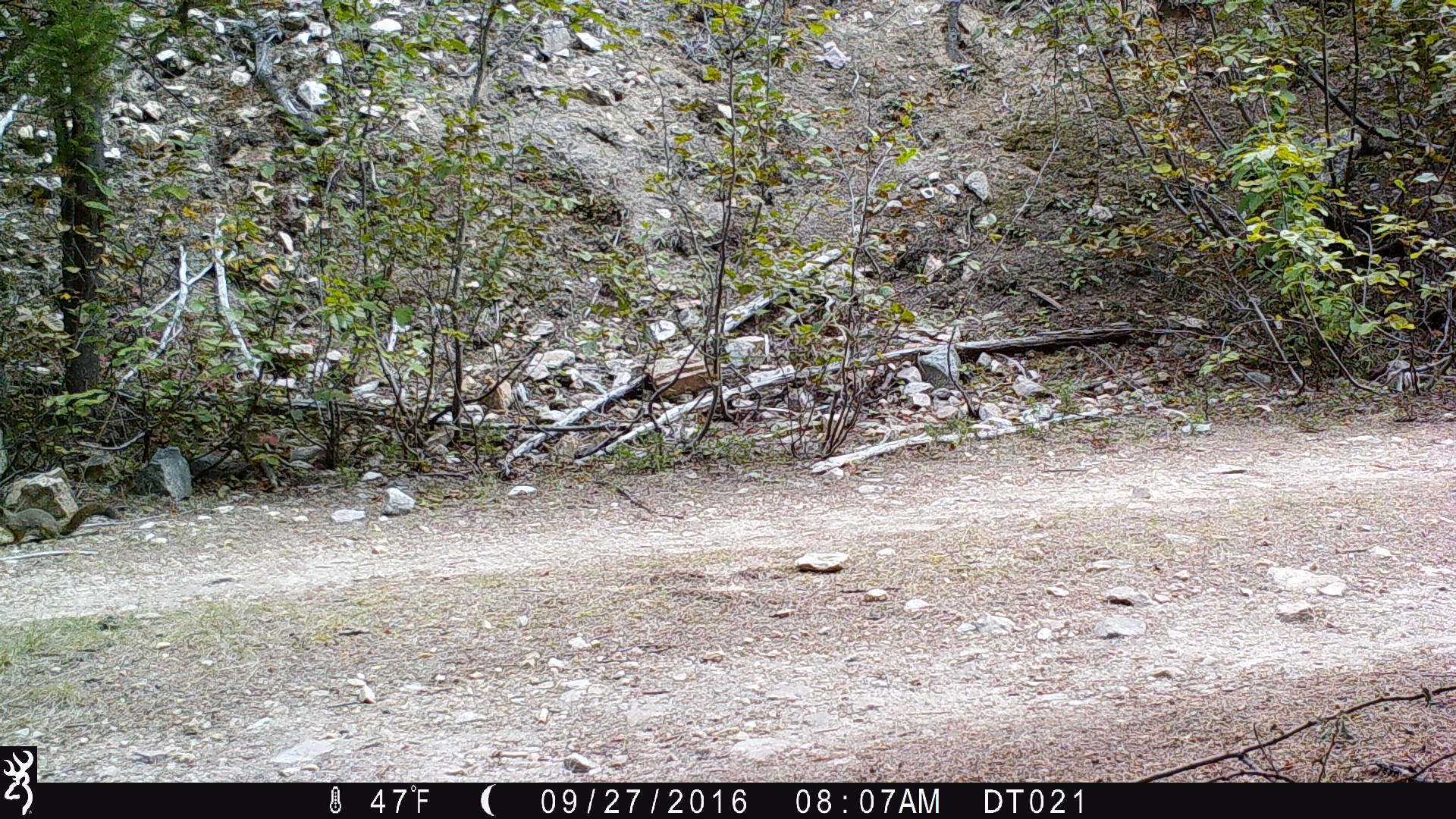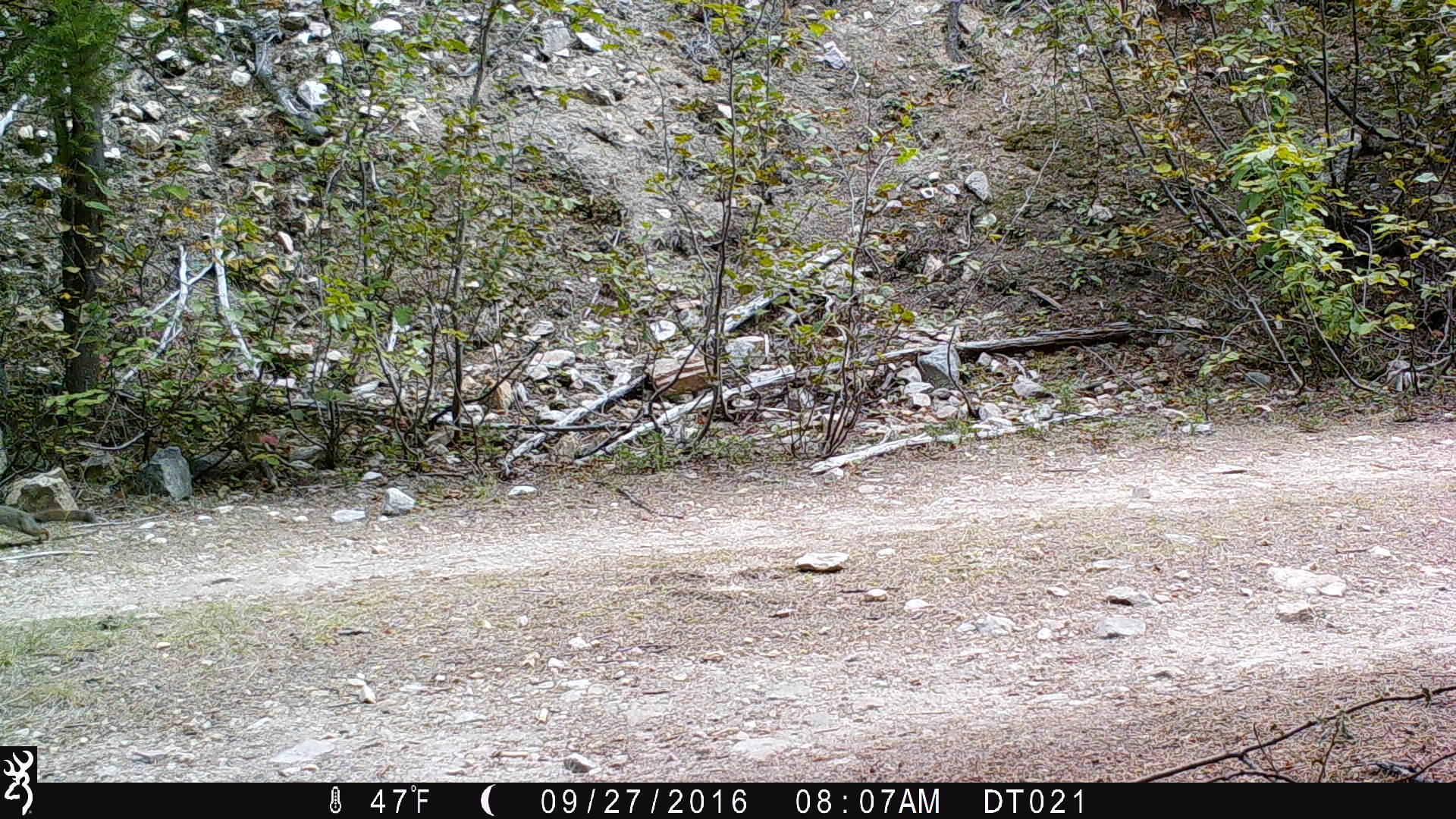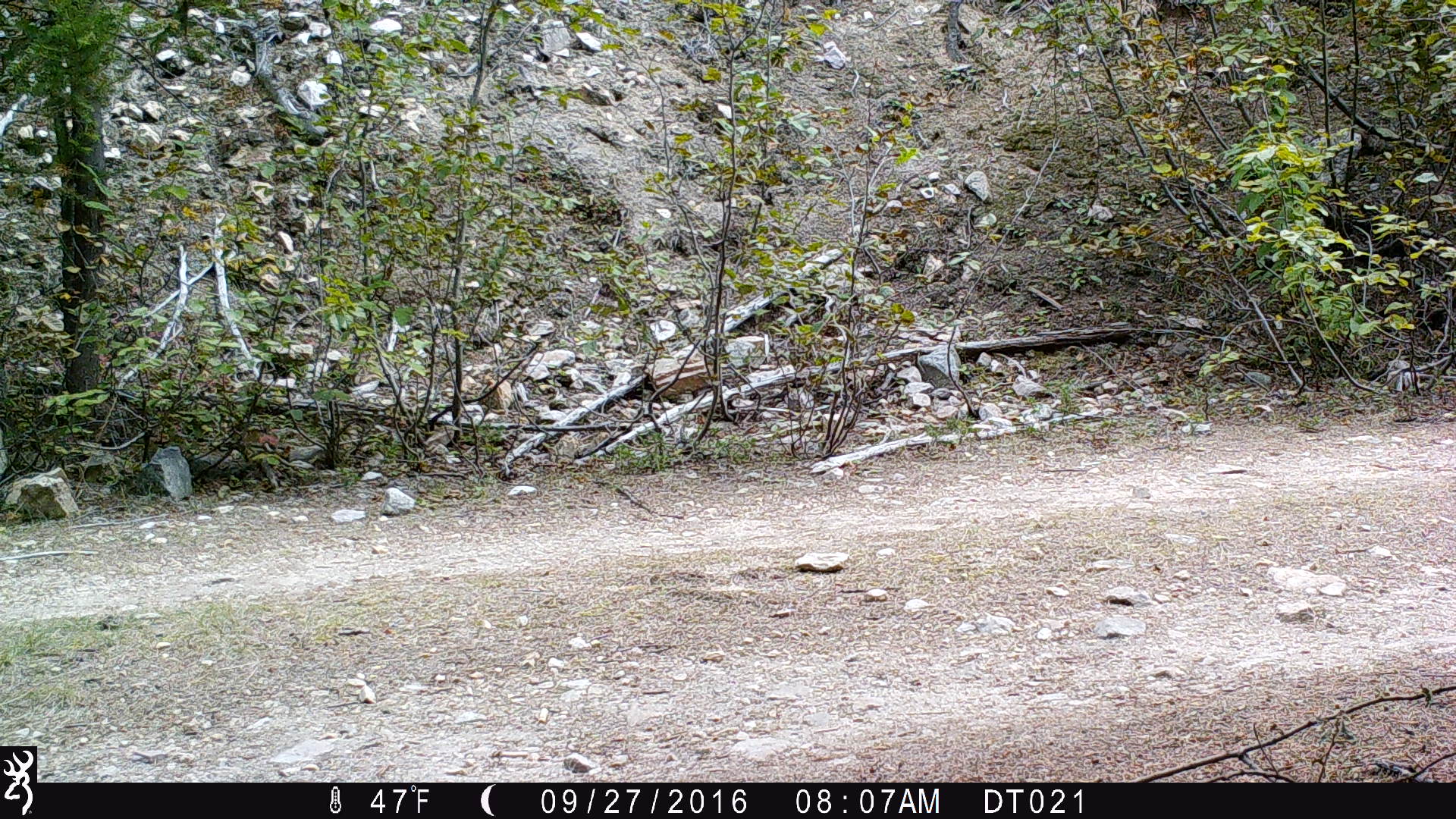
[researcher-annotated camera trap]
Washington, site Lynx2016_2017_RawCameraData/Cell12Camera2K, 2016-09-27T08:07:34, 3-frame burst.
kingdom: Animalia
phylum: Chordata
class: Mammalia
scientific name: Mammalia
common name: small mammal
Small mammal (Mammalia). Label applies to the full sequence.